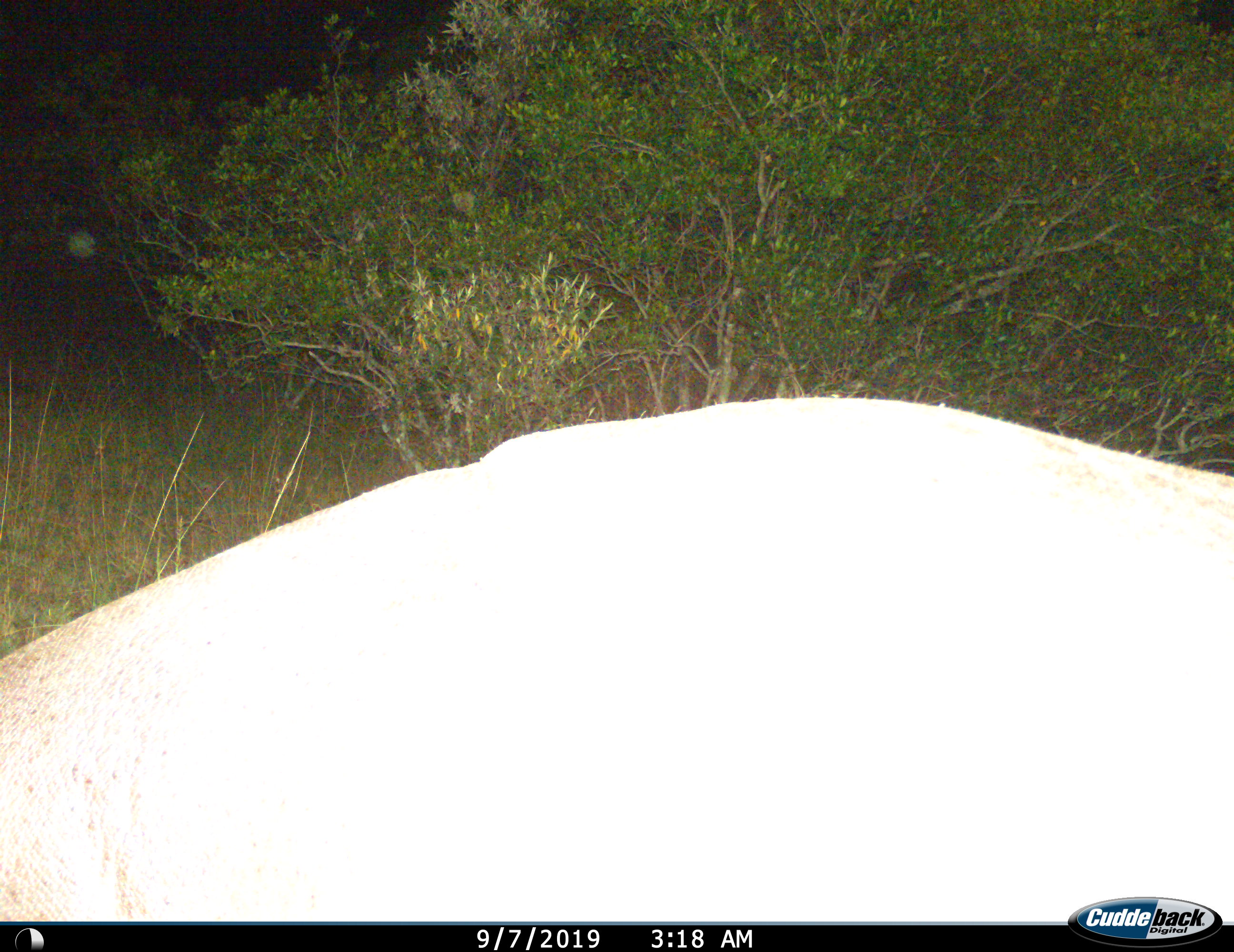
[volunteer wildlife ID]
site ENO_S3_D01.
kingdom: Animalia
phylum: Chordata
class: Mammalia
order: Artiodactyla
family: Hippopotamidae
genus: Hippopotamus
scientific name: Hippopotamus amphibius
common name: hippopotamus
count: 1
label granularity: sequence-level